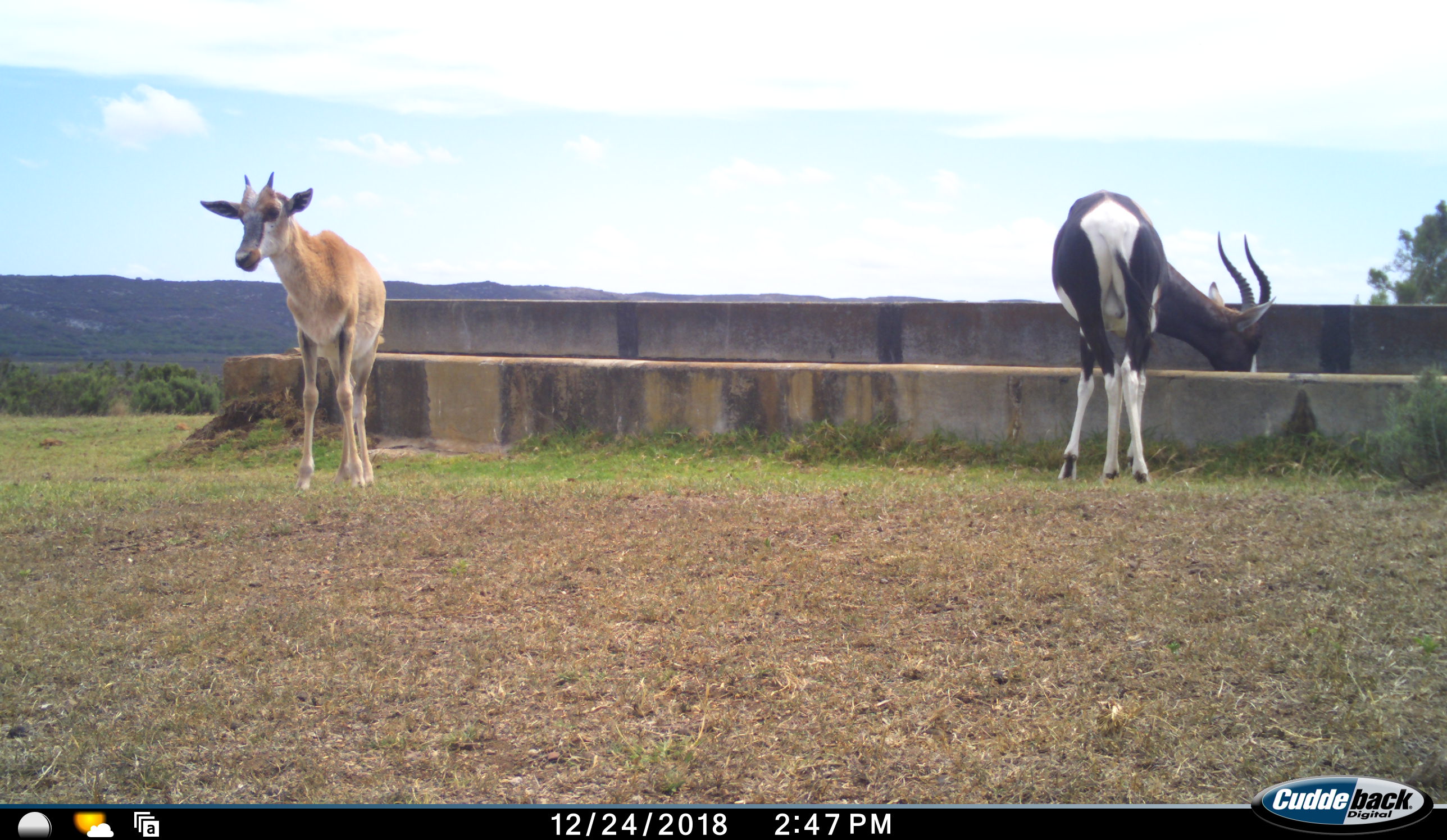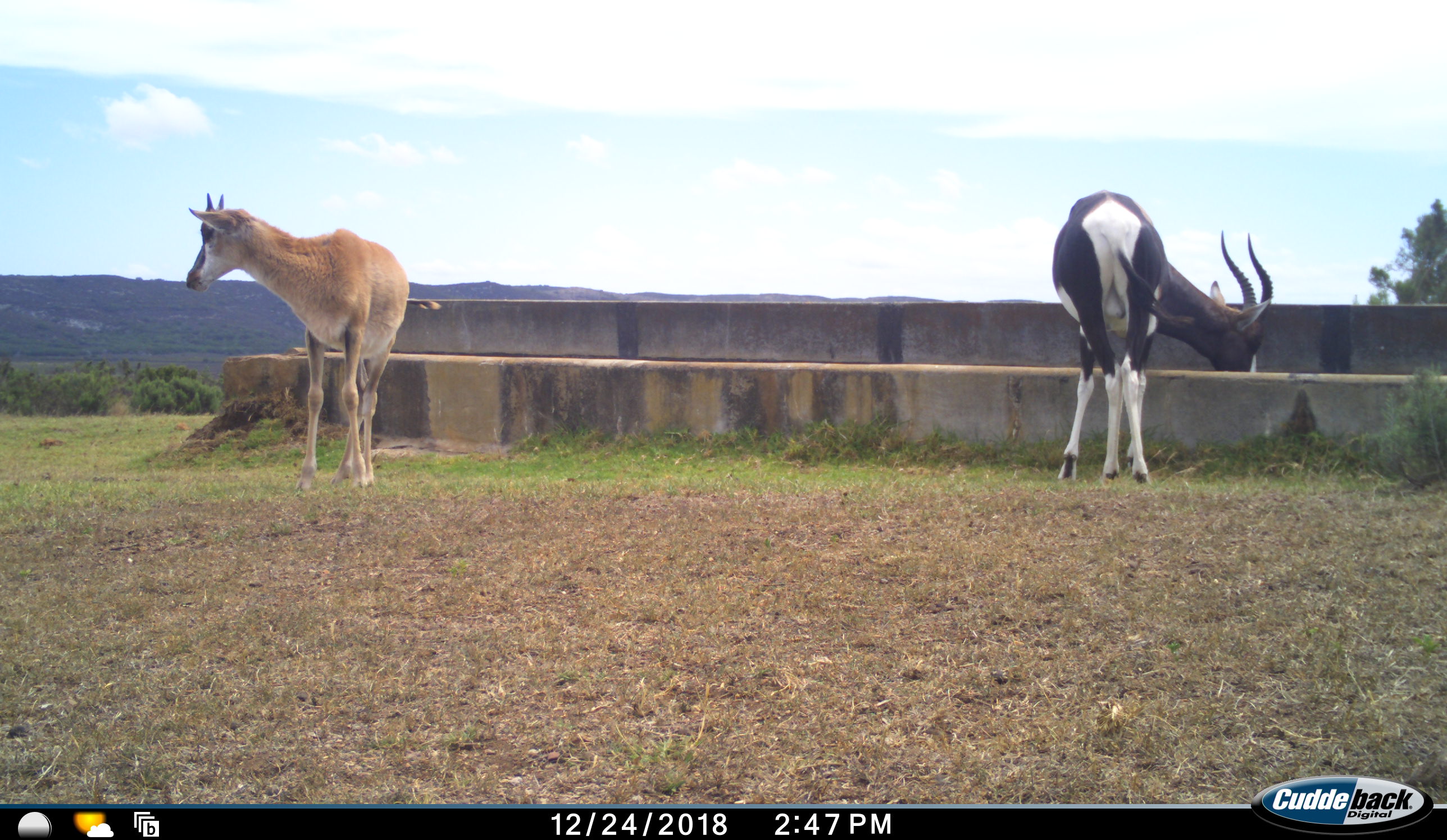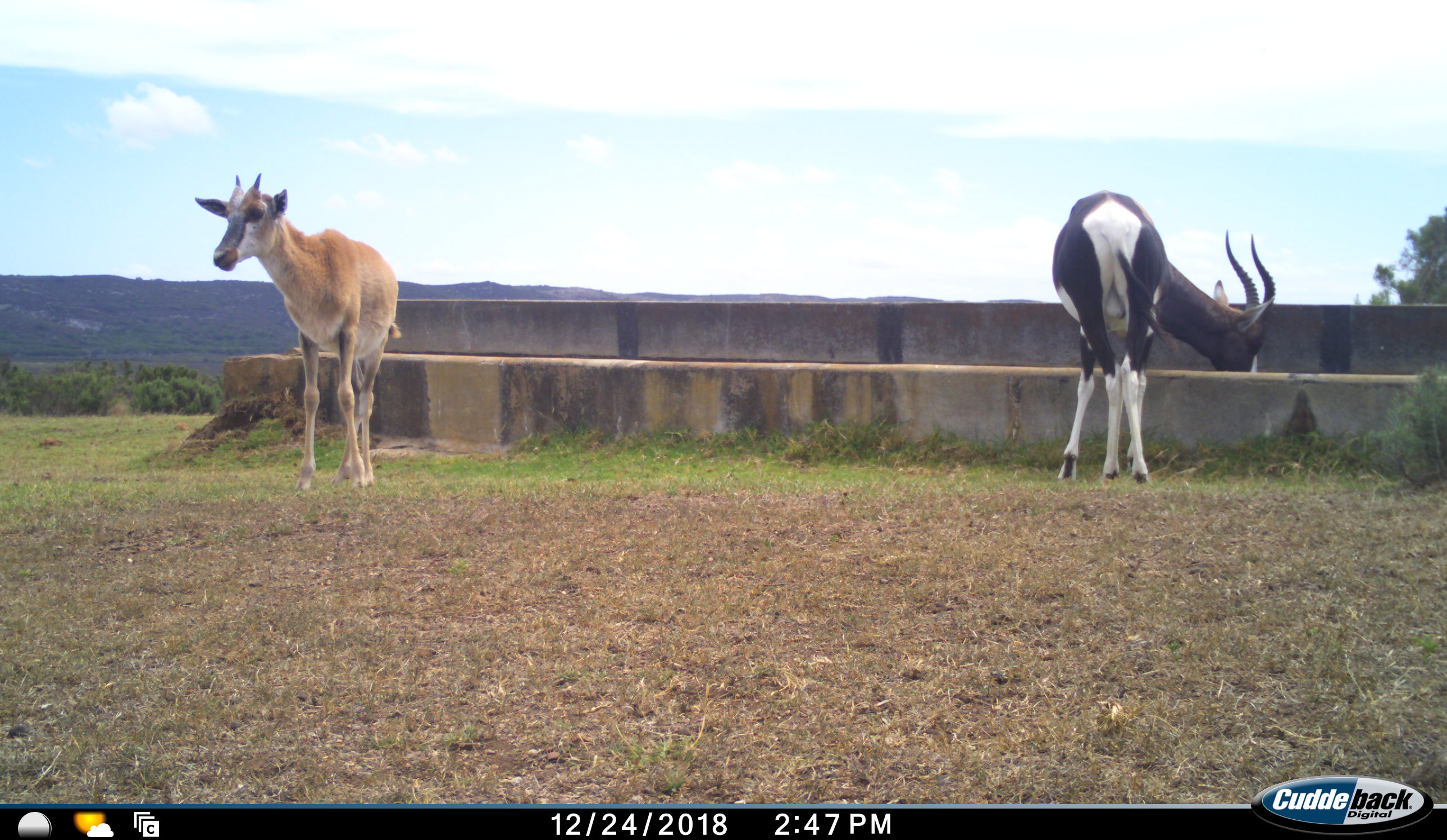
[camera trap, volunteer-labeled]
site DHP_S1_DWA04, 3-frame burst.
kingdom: Animalia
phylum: Chordata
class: Mammalia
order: Artiodactyla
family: Bovidae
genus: Damaliscus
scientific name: Damaliscus pygargus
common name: bontebok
Bontebok (Damaliscus pygargus), count 2. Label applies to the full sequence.